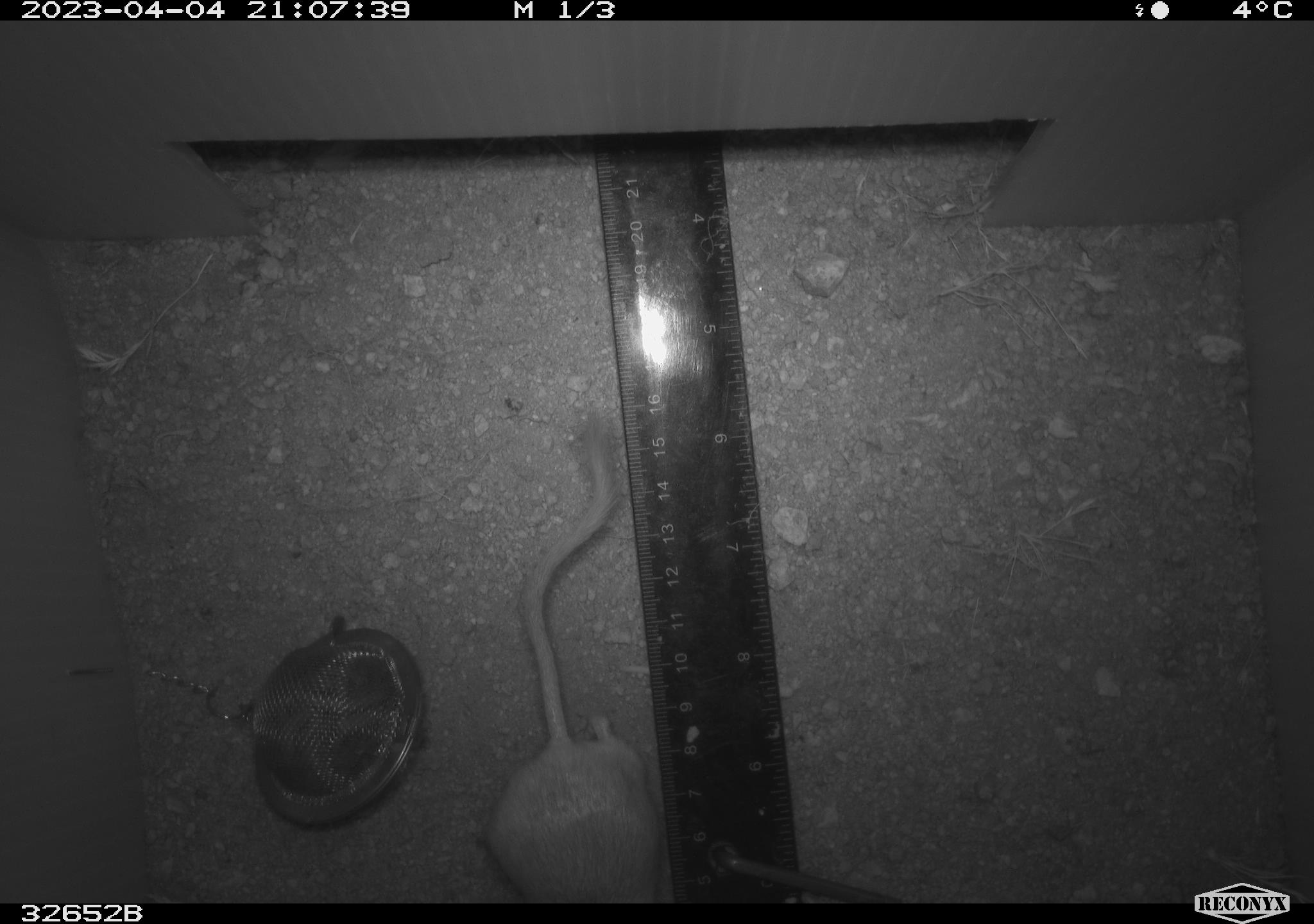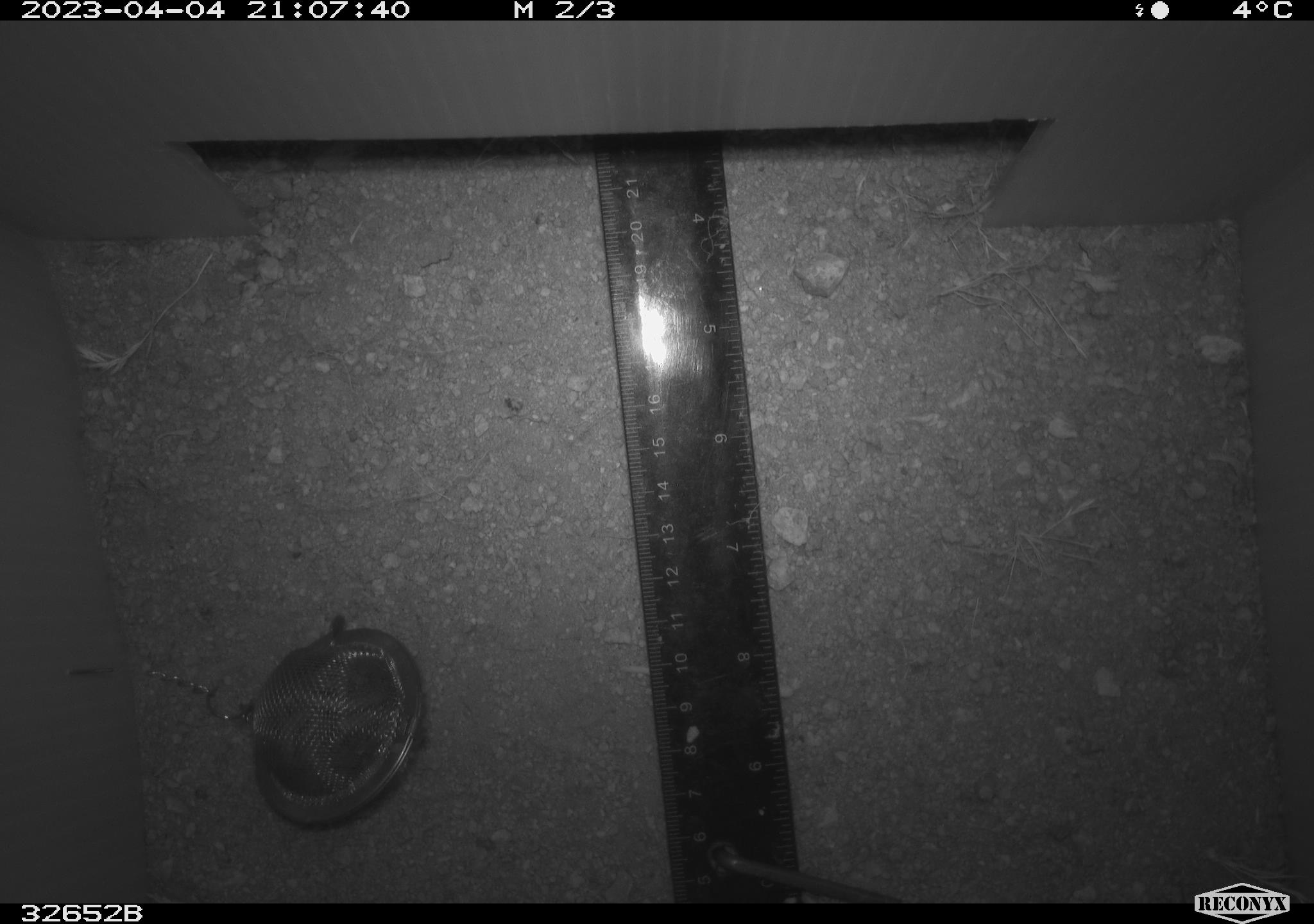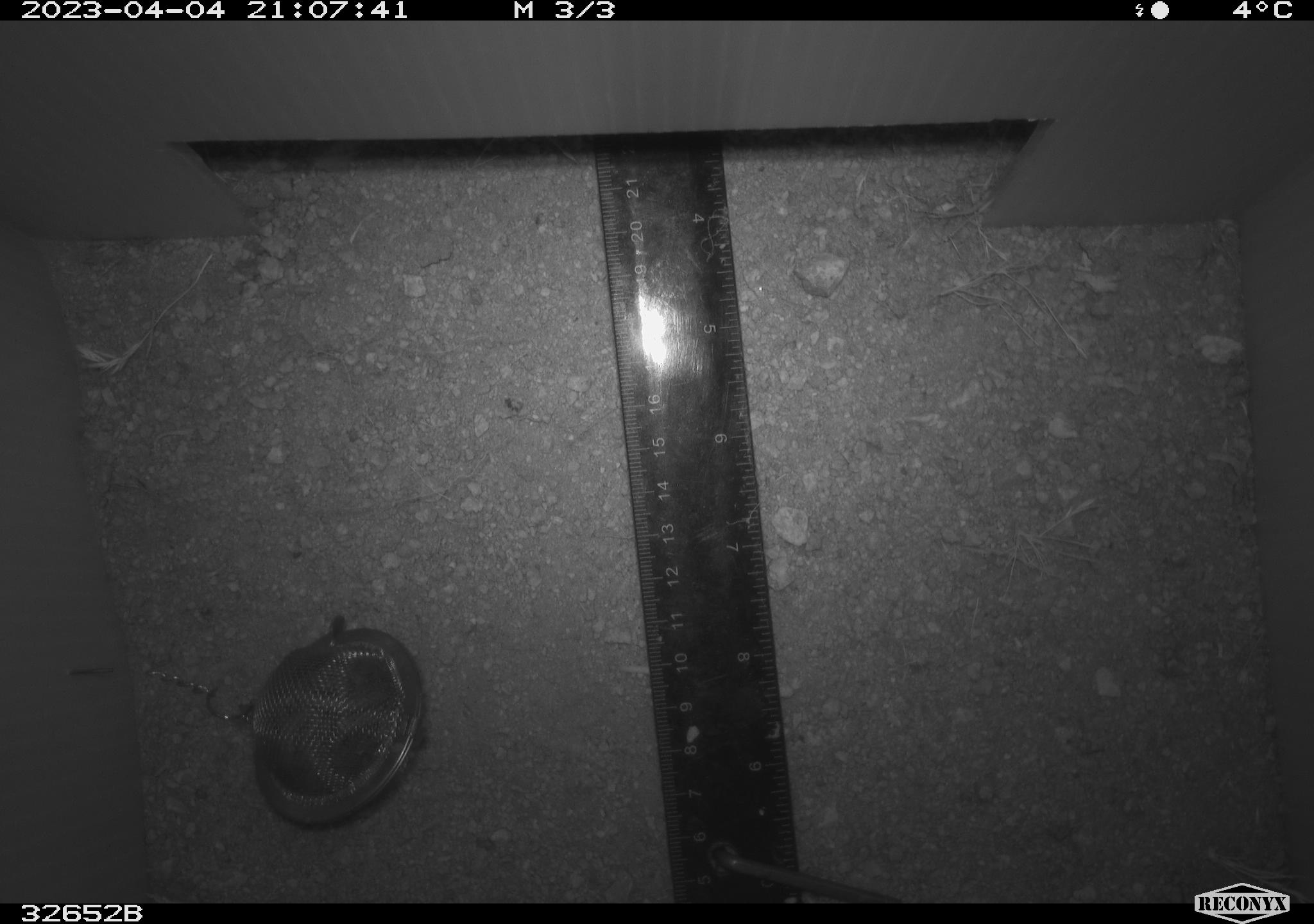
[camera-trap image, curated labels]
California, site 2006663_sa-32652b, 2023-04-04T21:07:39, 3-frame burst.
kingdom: Animalia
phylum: Chordata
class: Mammalia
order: Rodentia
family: Heteromyidae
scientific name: Heteromyidae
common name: kangaroo rats and pocket mice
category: heteromyidae family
Heteromyidae family (kangaroo rats and pocket mice) (Heteromyidae).